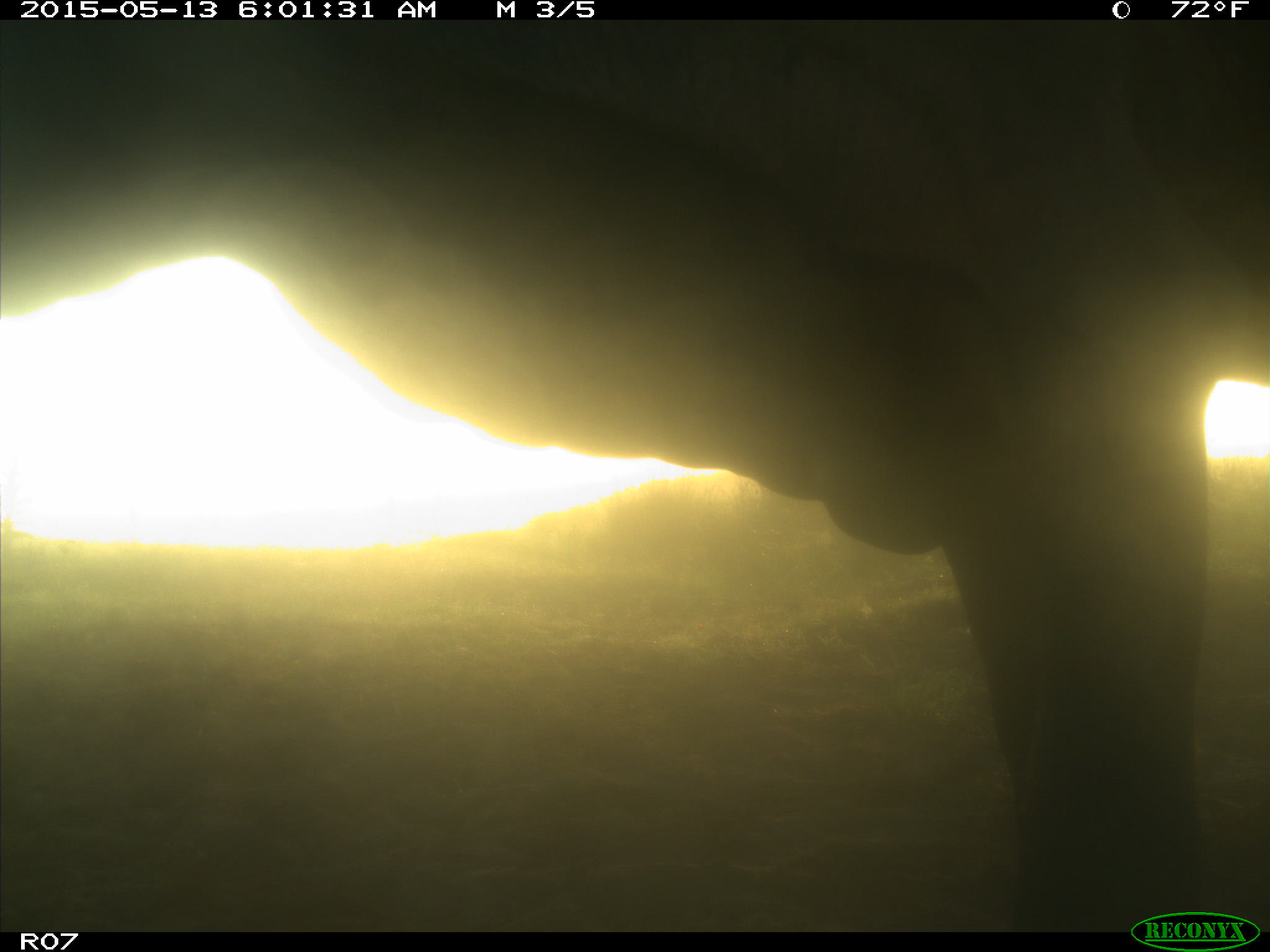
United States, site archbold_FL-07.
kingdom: Animalia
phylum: Chordata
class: Mammalia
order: Artiodactyla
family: Bovidae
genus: Bos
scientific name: Bos taurus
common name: domestic cow